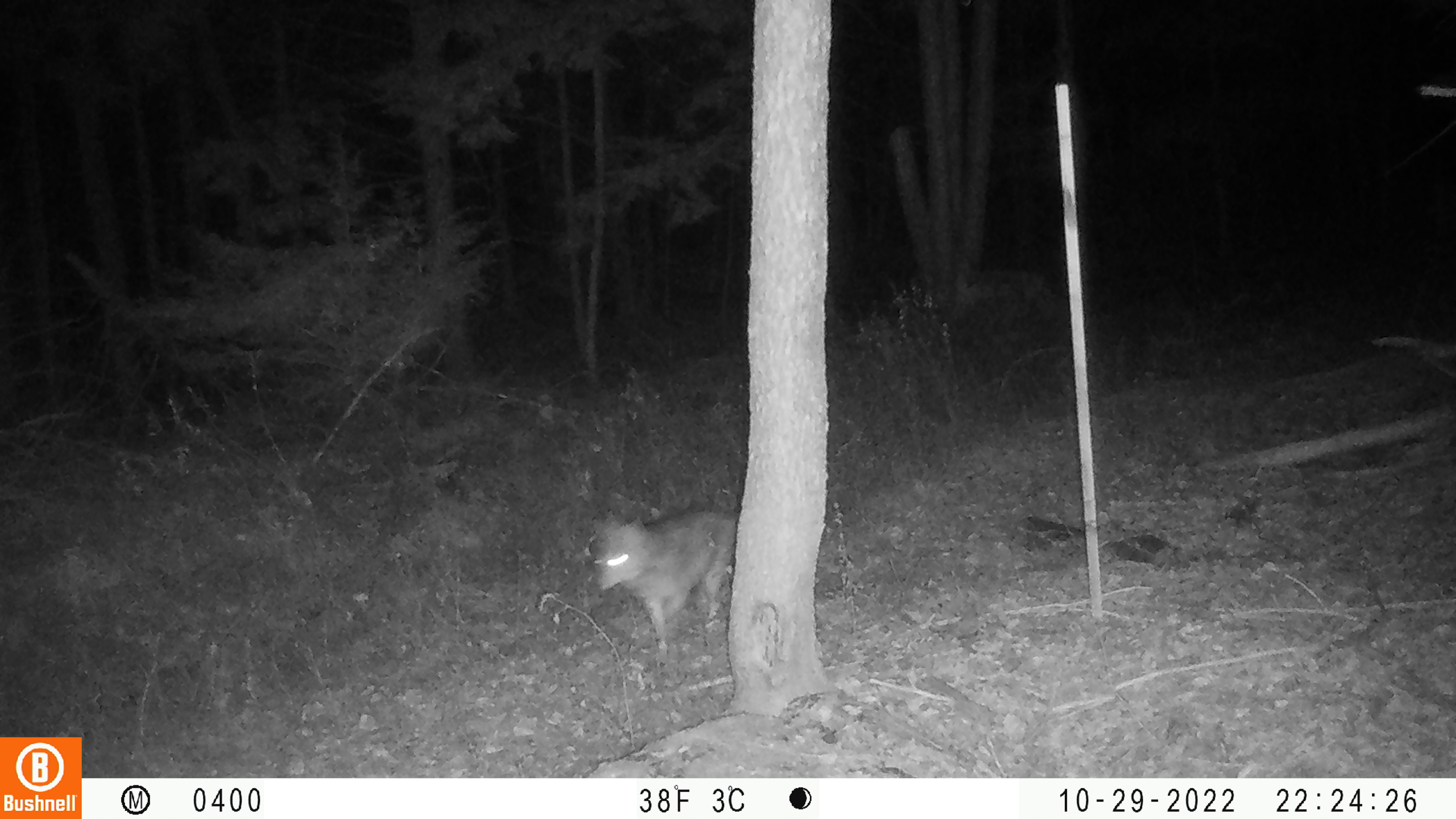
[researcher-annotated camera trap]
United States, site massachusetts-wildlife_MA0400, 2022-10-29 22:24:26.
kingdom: Animalia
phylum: Chordata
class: Mammalia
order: Carnivora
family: Canidae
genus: Canis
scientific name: Canis latrans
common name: coyote